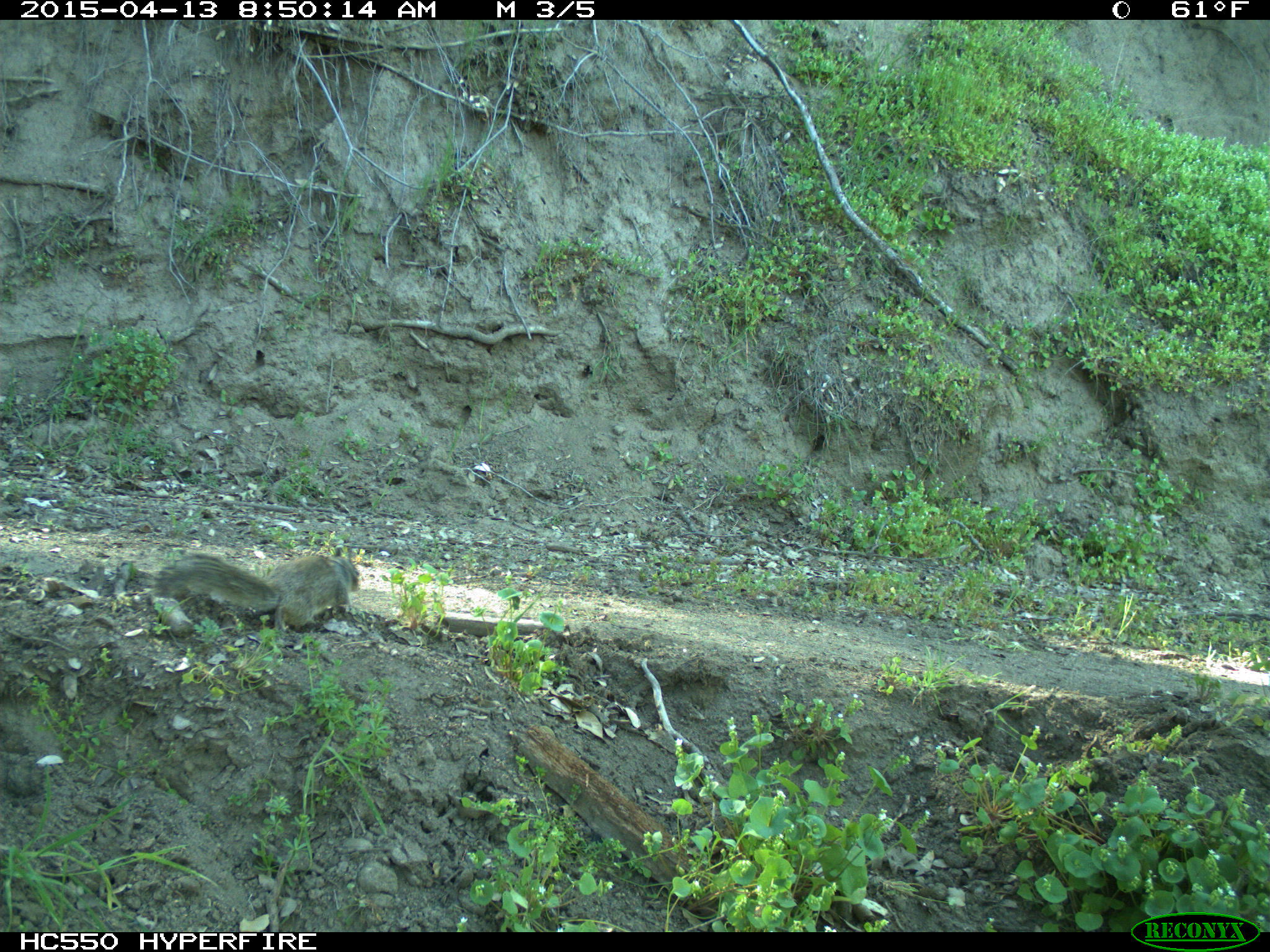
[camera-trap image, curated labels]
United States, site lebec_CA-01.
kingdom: Animalia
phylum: Chordata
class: Mammalia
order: Rodentia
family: Sciuridae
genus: Otospermophilus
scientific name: Otospermophilus beecheyi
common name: california ground squirrel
Otospermophilus beecheyi (california ground squirrel).